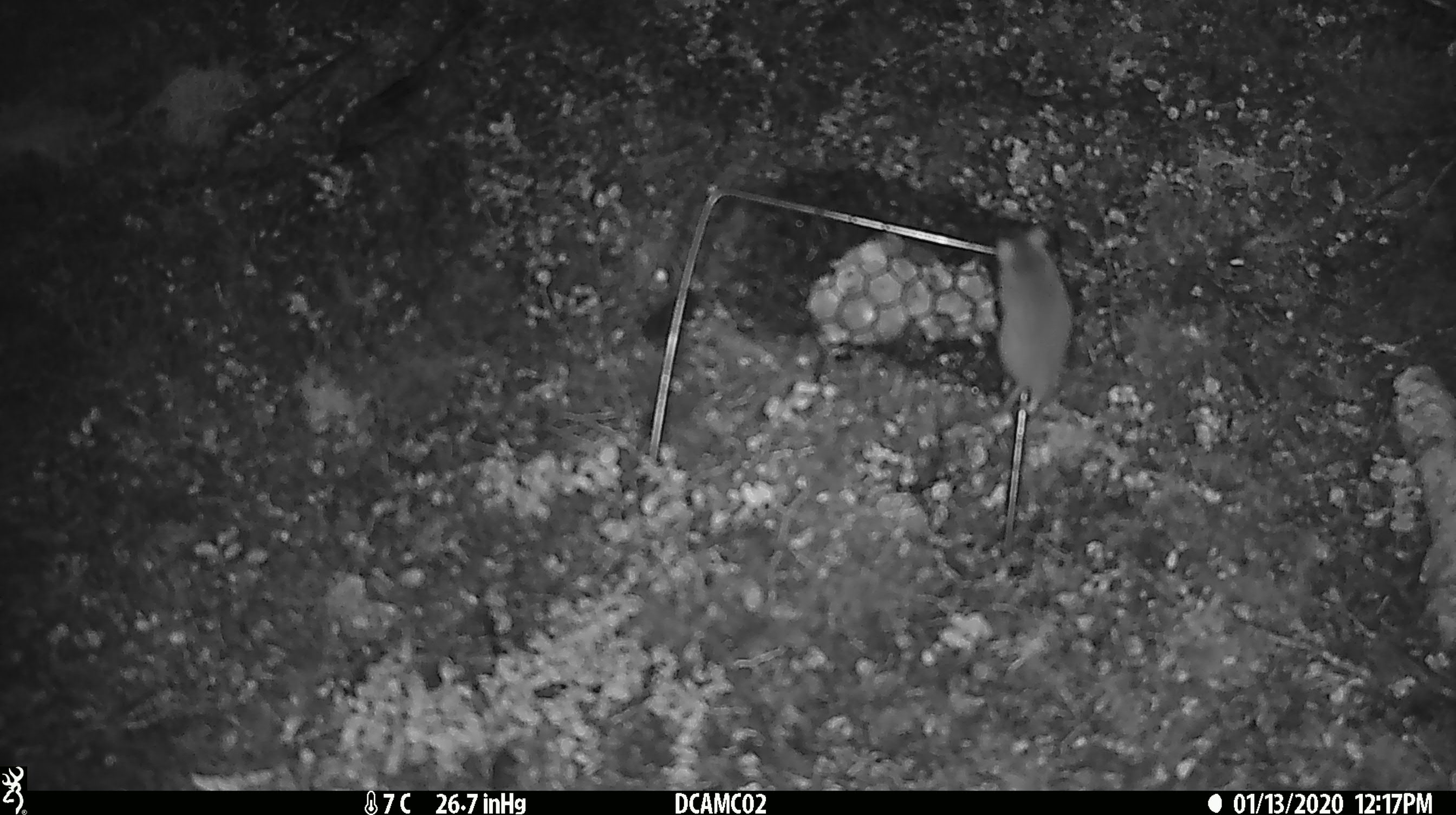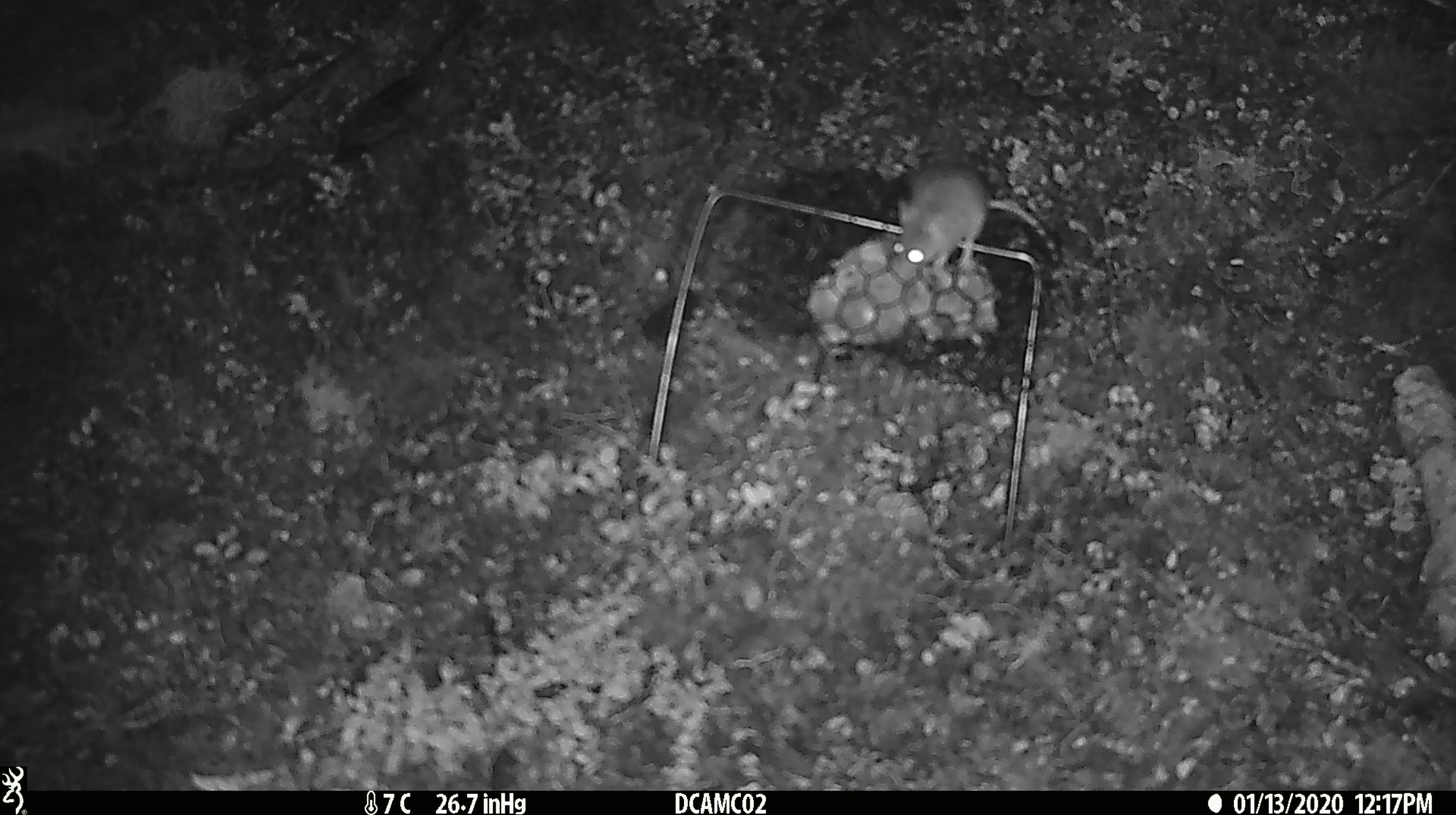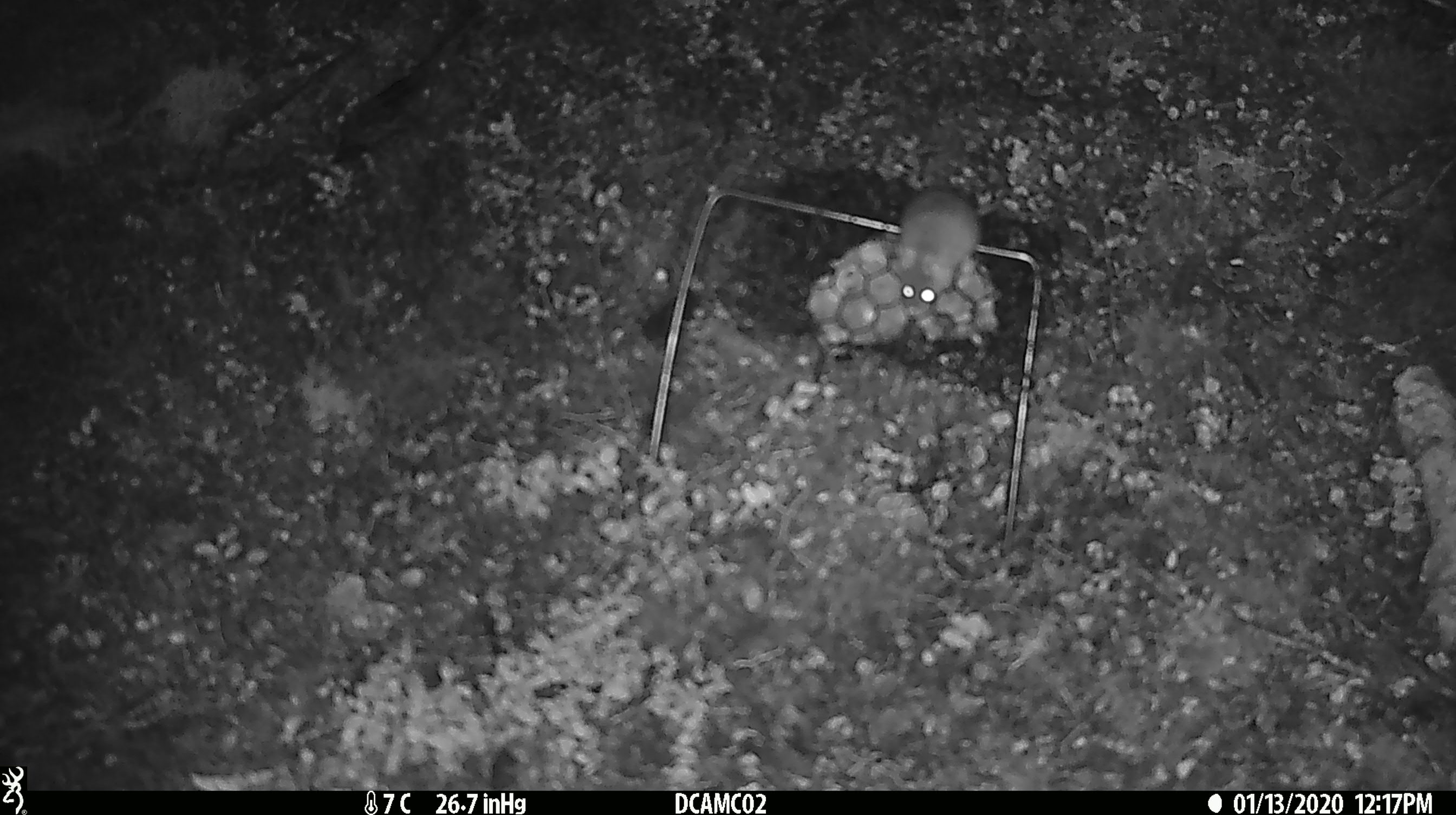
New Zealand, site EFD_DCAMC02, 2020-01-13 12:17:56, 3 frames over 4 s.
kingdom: Animalia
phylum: Chordata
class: Mammalia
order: Rodentia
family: Muridae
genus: Mus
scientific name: Mus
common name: mouse